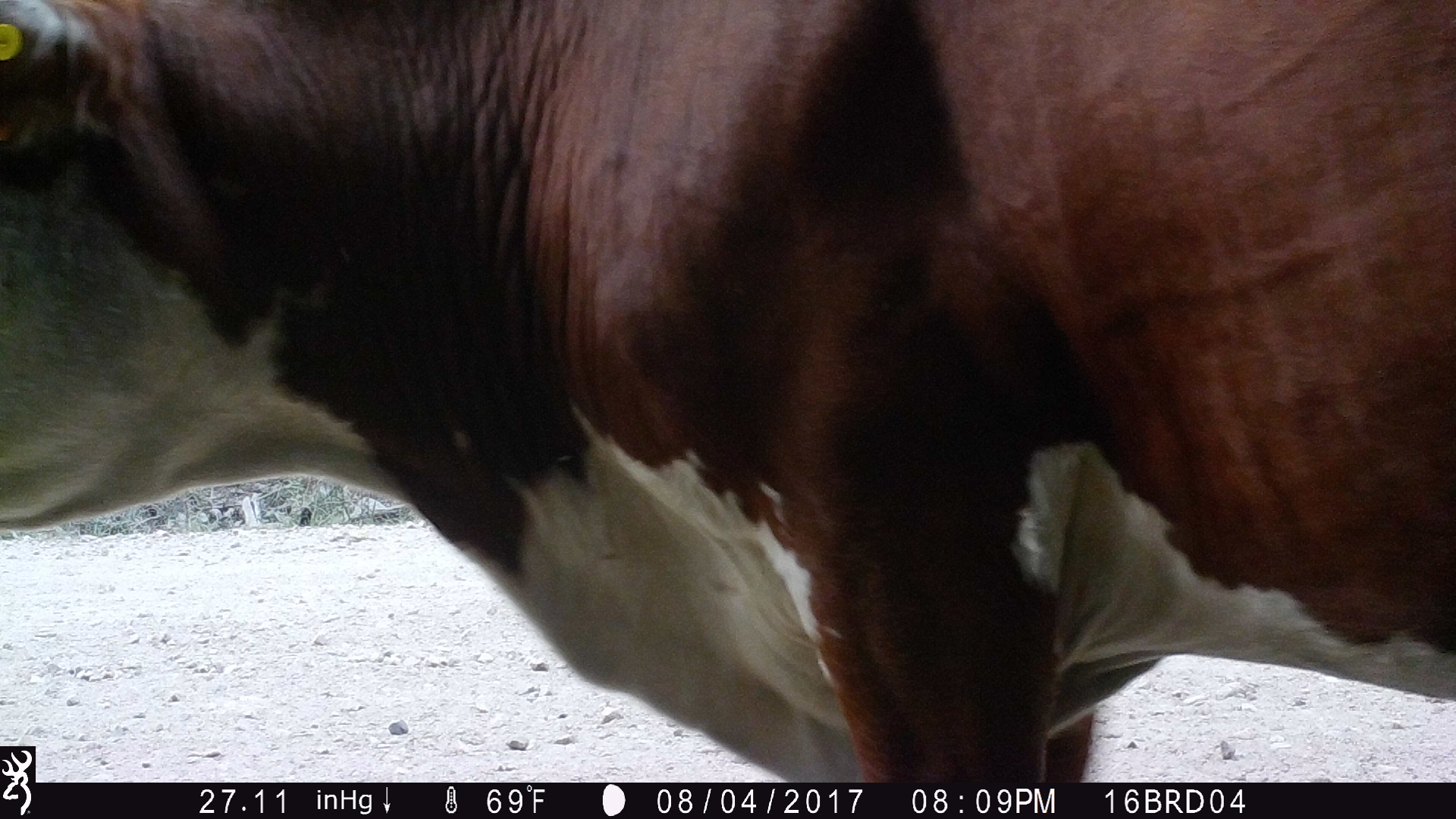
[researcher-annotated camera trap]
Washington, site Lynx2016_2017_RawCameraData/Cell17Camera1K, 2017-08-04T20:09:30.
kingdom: Animalia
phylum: Chordata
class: Mammalia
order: Artiodactyla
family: Bovidae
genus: Bos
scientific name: Bos taurus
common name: domestic cattle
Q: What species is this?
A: Domestic cattle (Bos taurus).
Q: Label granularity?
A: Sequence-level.